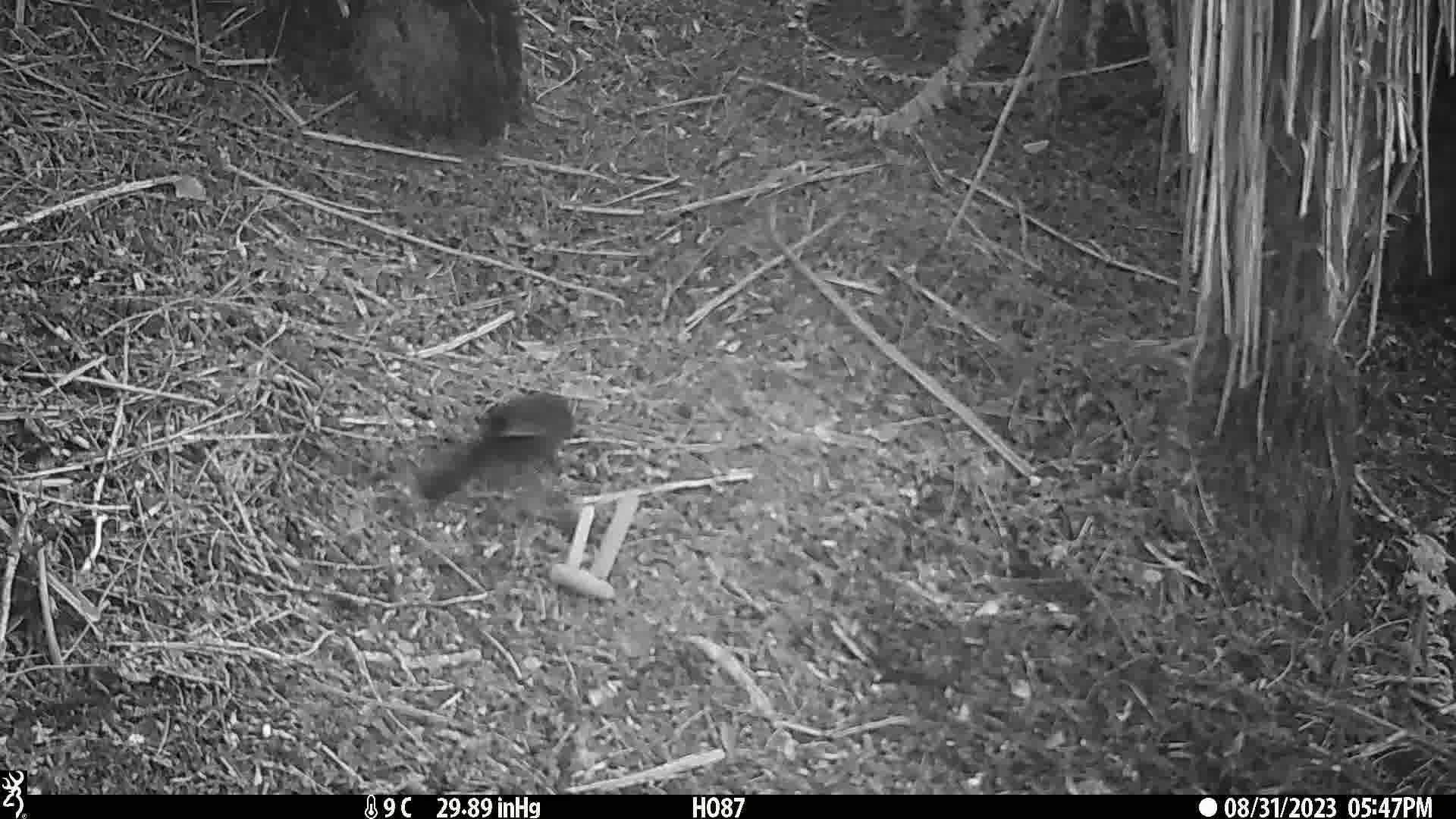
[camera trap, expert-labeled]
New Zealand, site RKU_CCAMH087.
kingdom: Animalia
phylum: Chordata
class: Aves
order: Passeriformes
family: Turdidae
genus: Turdus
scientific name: Turdus merula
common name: eurasian blackbird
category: blackbird